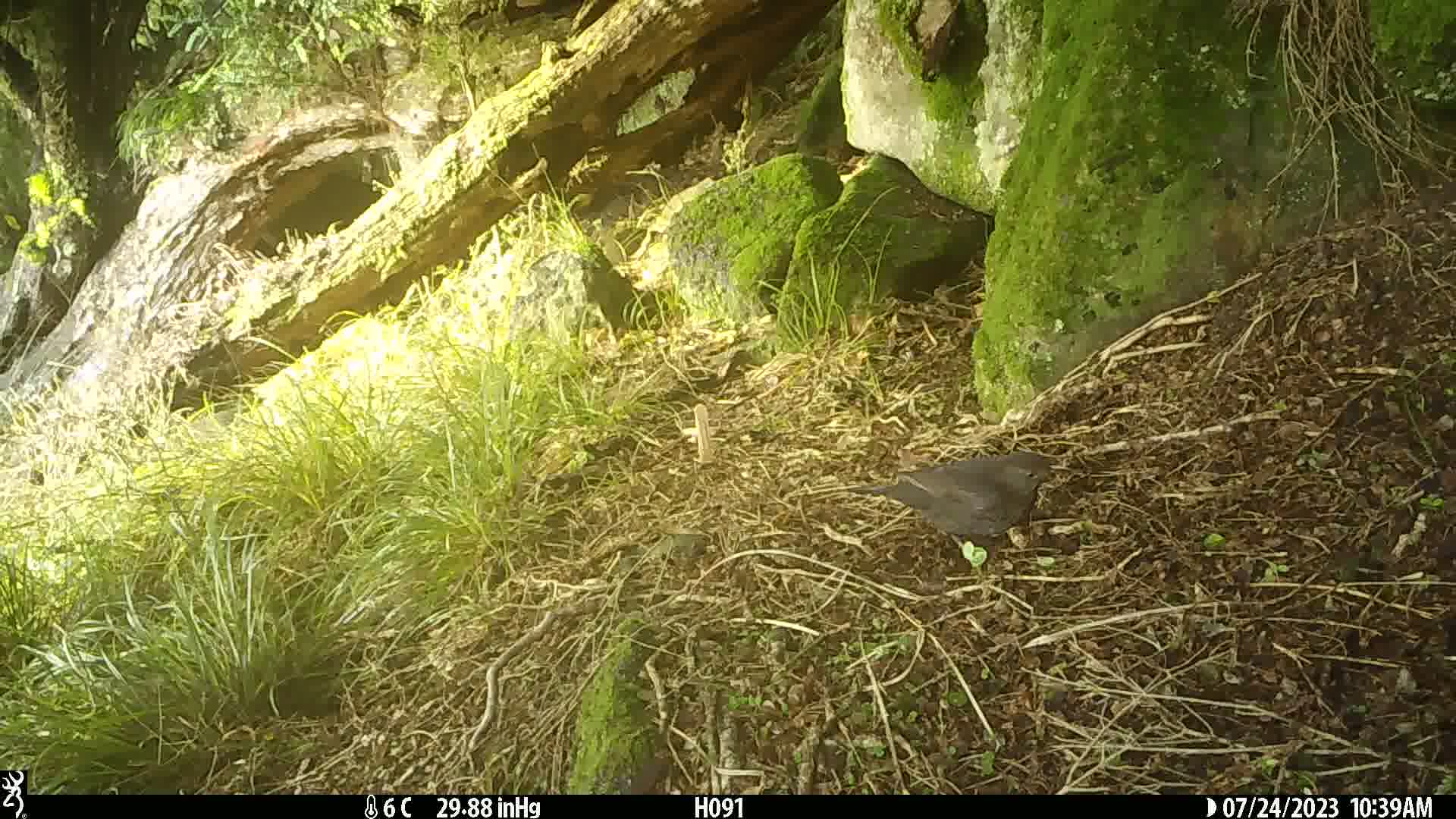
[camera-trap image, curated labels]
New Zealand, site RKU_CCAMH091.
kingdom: Animalia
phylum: Chordata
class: Aves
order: Passeriformes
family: Turdidae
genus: Turdus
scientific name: Turdus merula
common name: eurasian blackbird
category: blackbird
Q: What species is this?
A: Blackbird (eurasian blackbird) (Turdus merula).